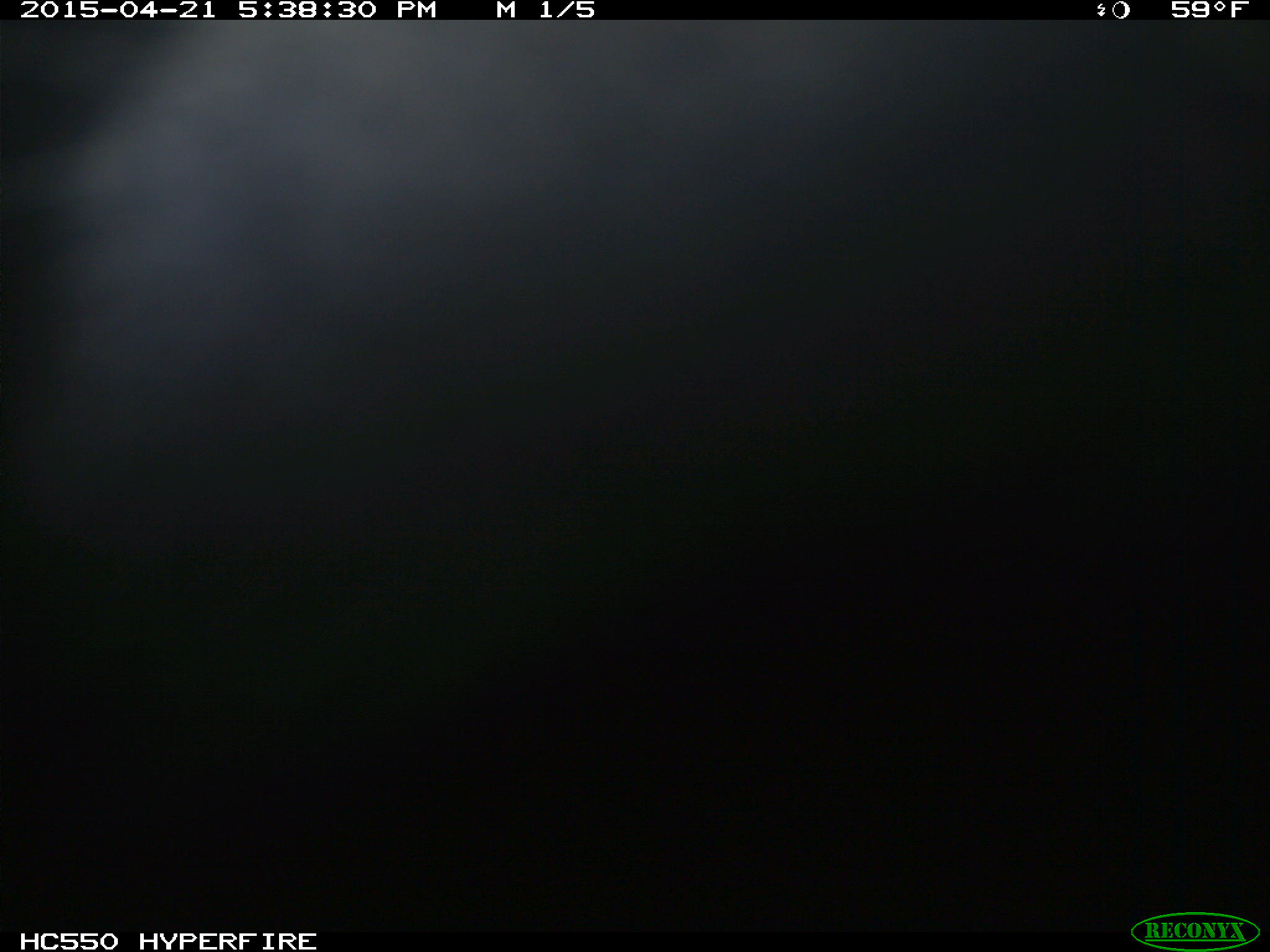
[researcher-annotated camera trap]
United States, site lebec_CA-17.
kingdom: Animalia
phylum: Chordata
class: Mammalia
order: Artiodactyla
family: Bovidae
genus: Bos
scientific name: Bos taurus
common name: domestic cow